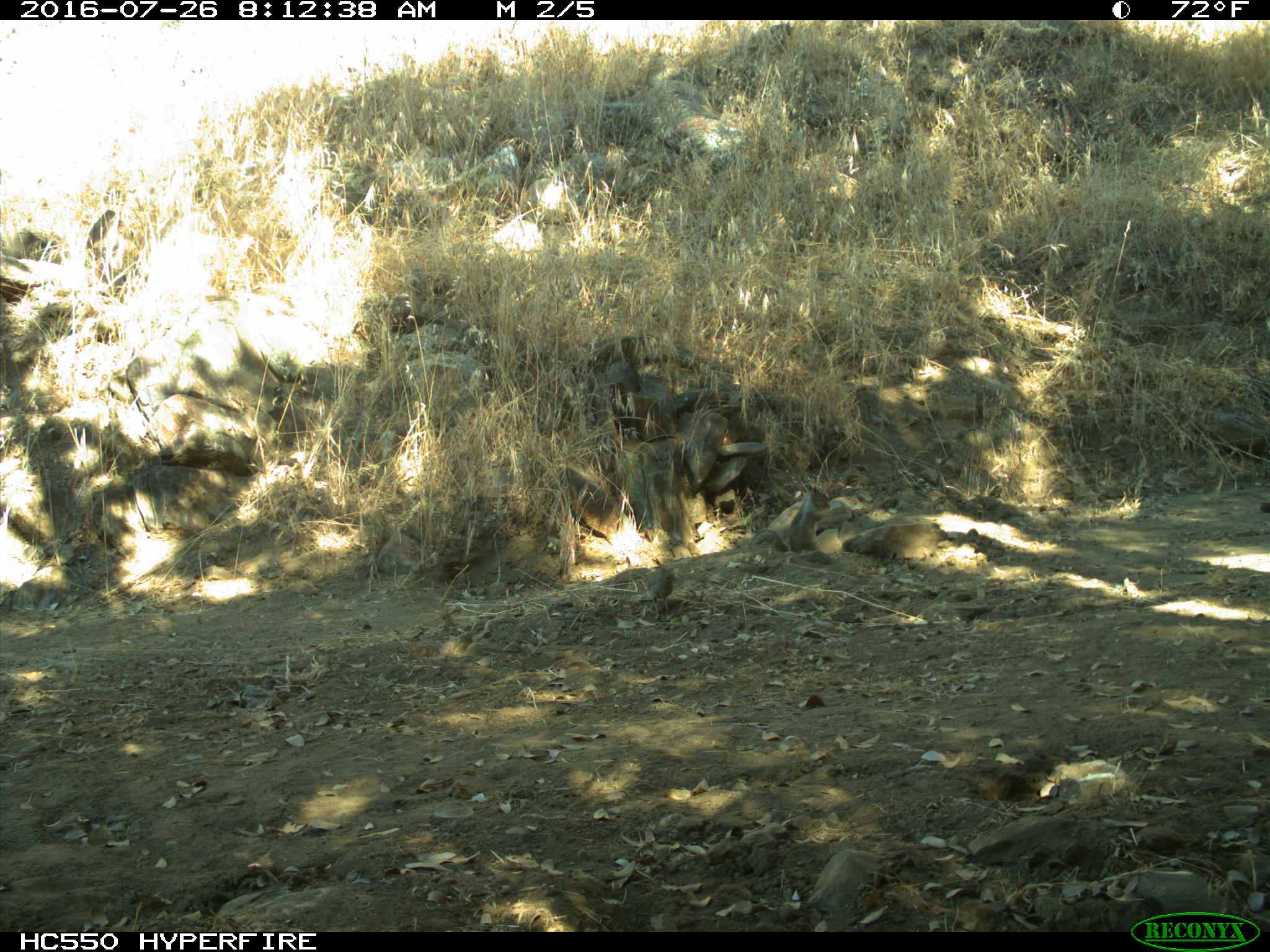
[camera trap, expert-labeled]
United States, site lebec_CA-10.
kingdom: Animalia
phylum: Chordata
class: Mammalia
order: Rodentia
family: Sciuridae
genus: Otospermophilus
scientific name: Otospermophilus beecheyi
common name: california ground squirrel